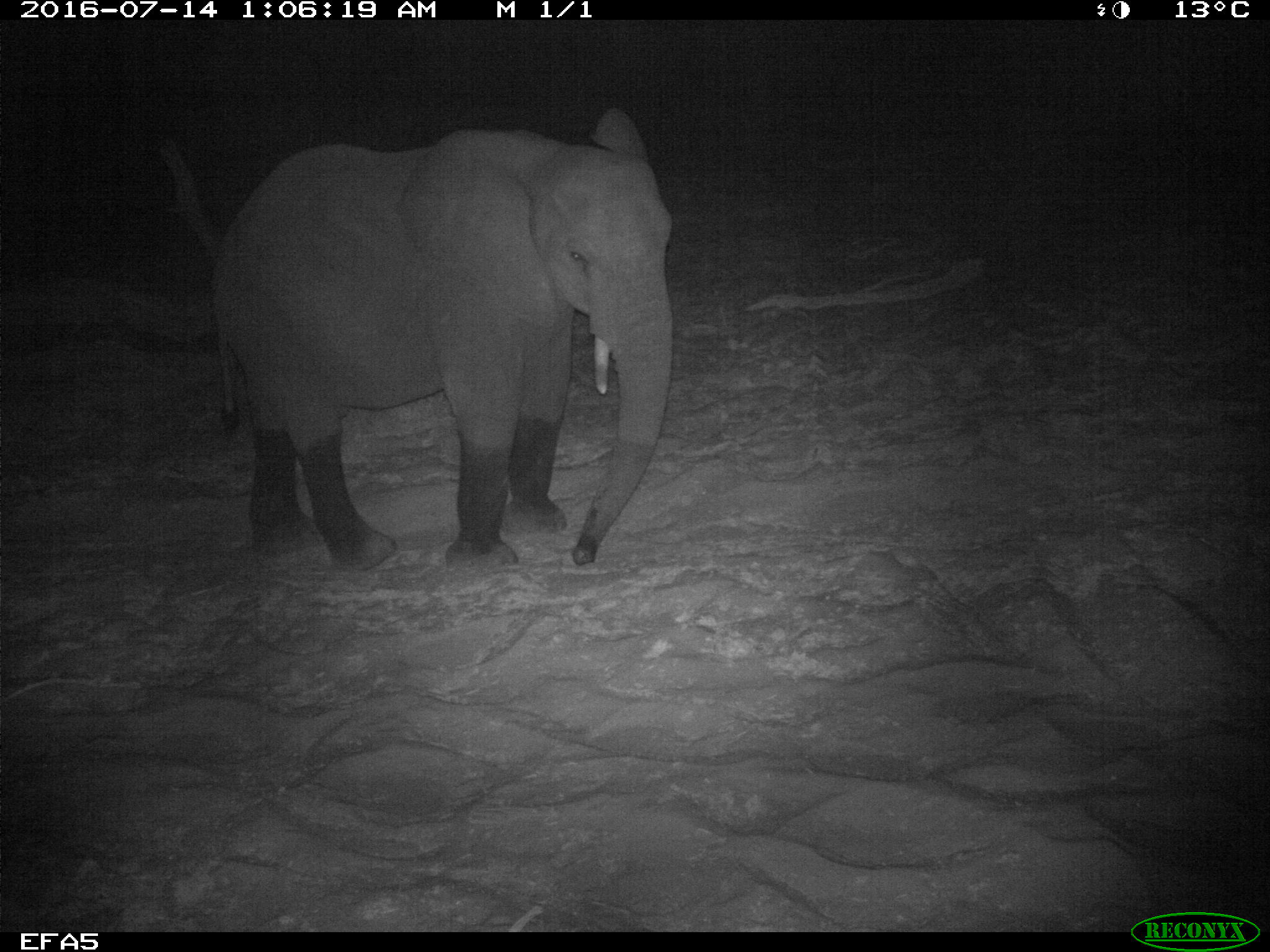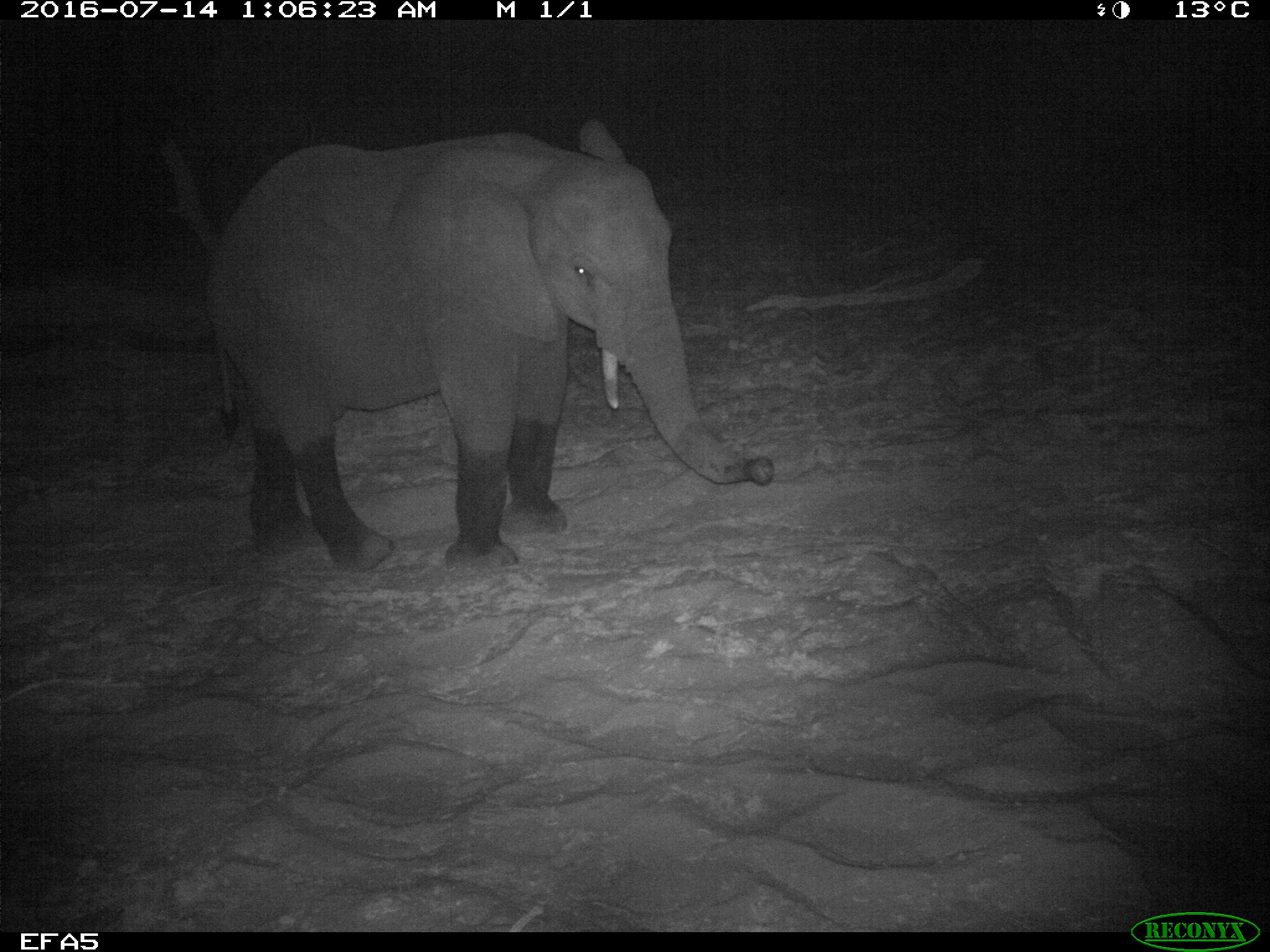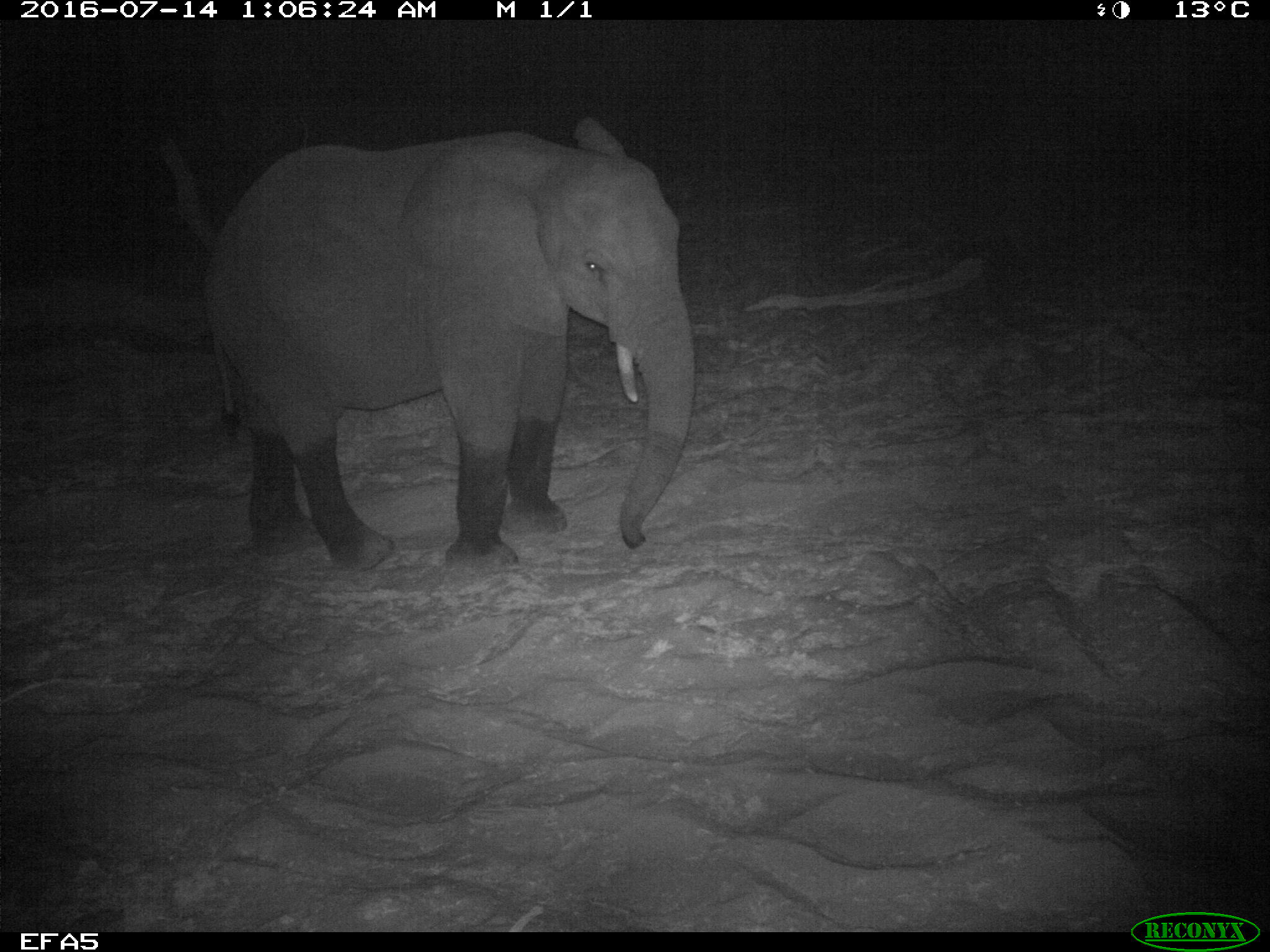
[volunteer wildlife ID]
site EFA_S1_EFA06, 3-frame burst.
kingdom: Animalia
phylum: Chordata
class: Mammalia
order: Proboscidea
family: Elephantidae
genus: Loxodonta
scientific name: Loxodonta africana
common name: african bush elephant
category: elephant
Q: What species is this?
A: Elephant (african bush elephant) (Loxodonta africana).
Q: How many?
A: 1.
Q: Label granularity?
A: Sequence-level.